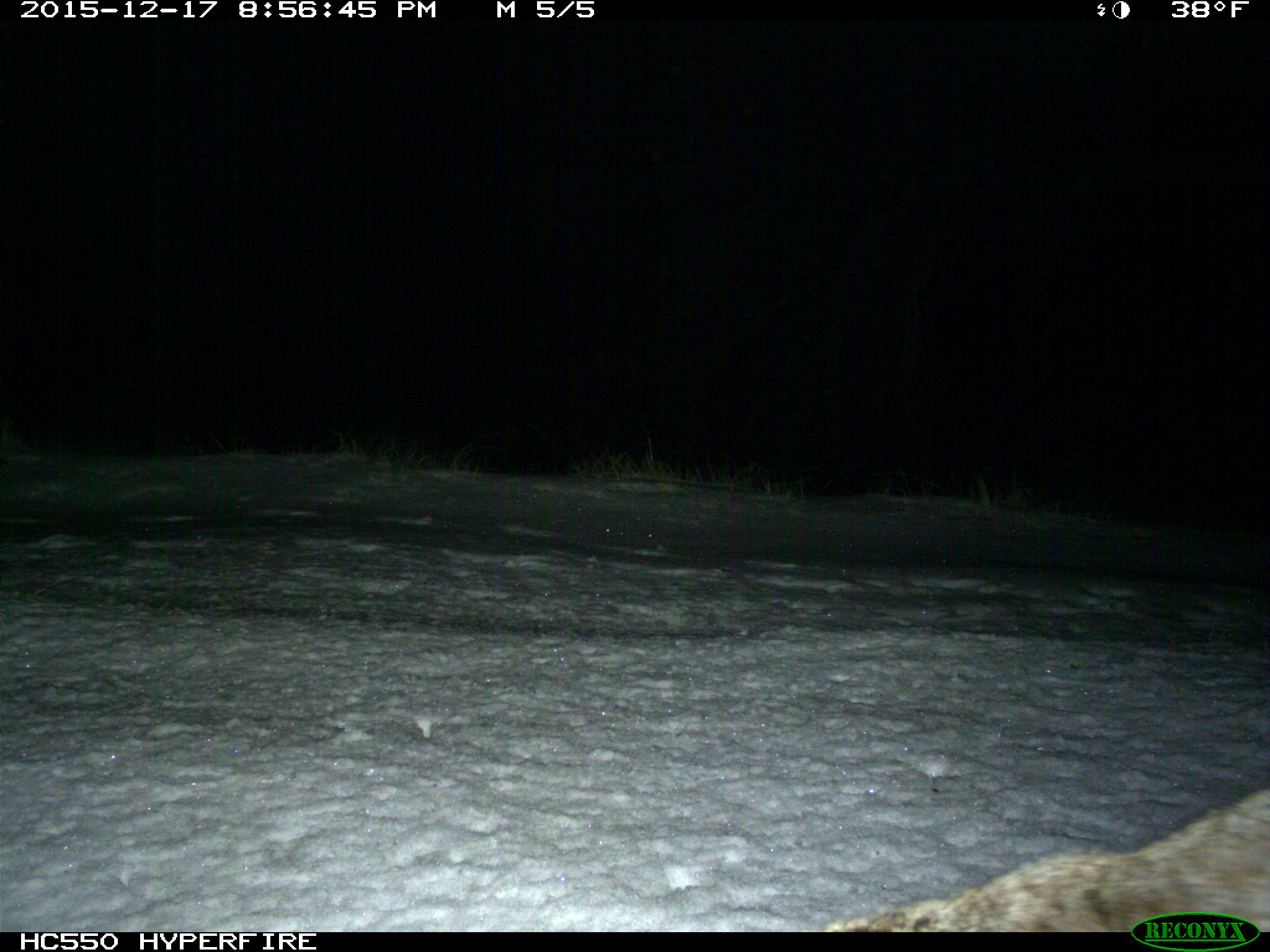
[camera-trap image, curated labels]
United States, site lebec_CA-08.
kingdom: Animalia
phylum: Chordata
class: Mammalia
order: Carnivora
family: Felidae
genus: Lynx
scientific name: Lynx rufus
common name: bobcat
Lynx rufus (bobcat).